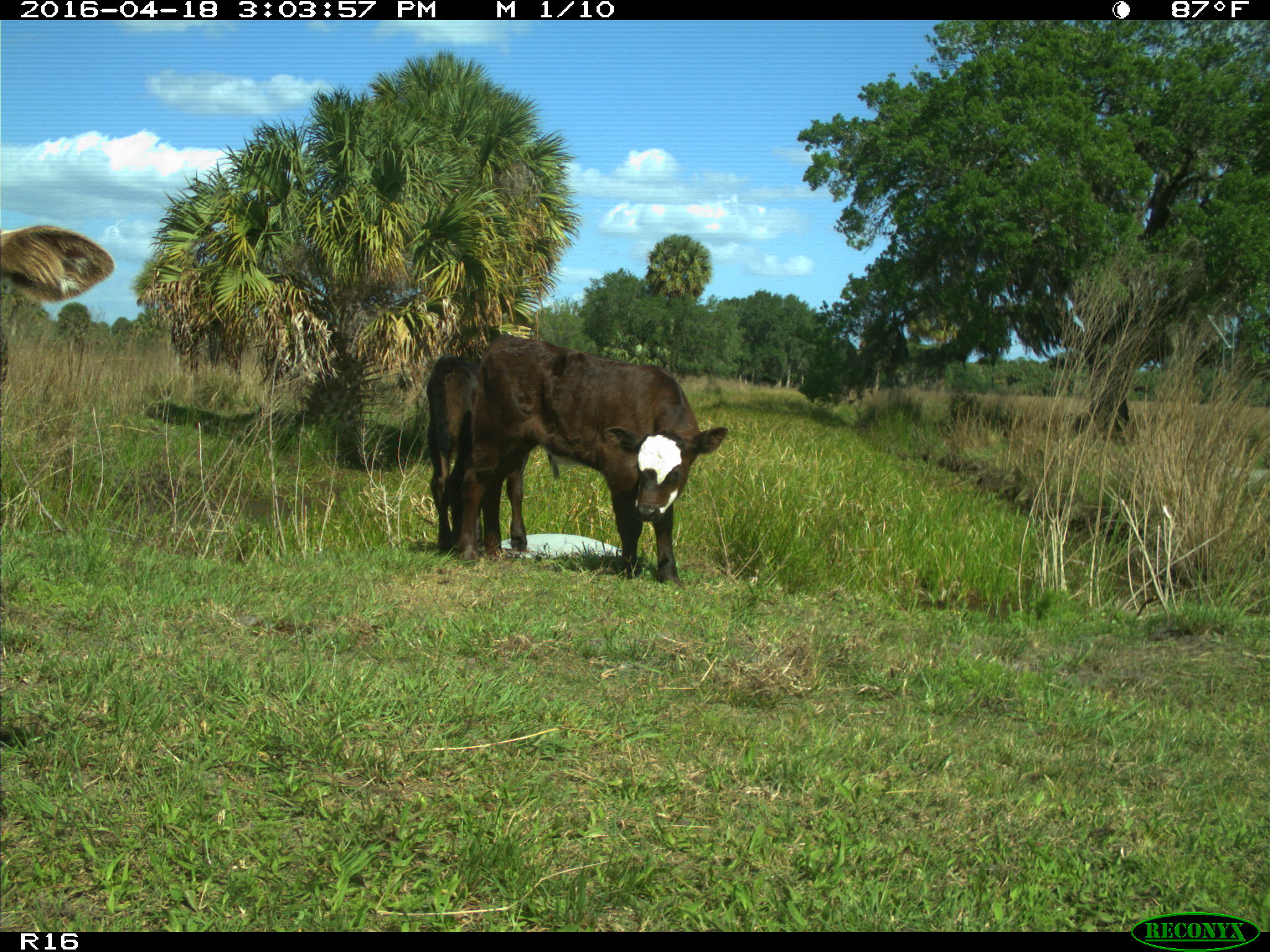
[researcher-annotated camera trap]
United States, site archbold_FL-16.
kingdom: Animalia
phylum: Chordata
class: Mammalia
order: Artiodactyla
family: Bovidae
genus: Bos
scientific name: Bos taurus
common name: domestic cow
Bos taurus (domestic cow).